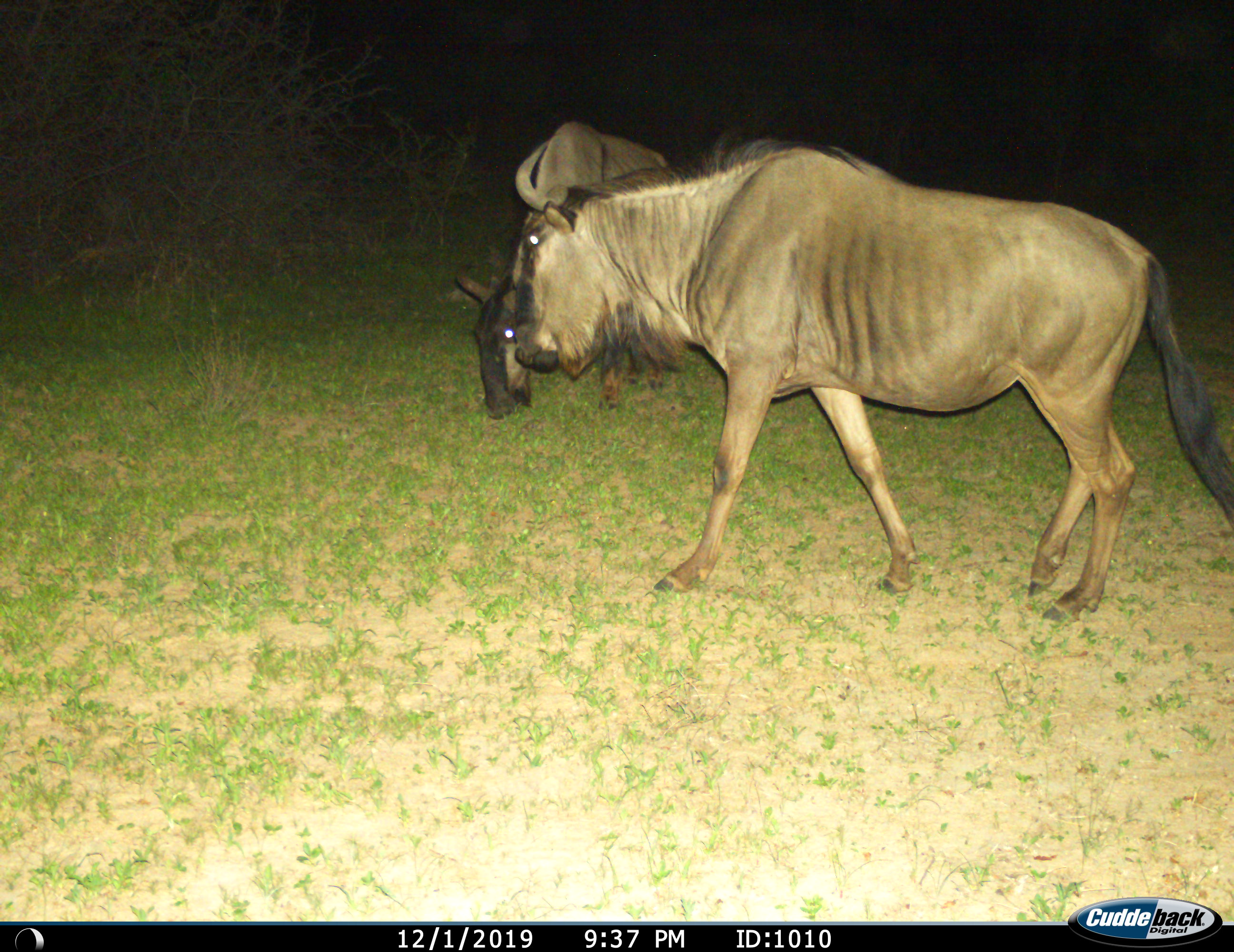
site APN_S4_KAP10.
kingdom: Animalia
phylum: Chordata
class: Mammalia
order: Artiodactyla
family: Bovidae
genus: Connochaetes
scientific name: Connochaetes taurinus taurinus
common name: blue wildebeest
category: wildebeestblue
Wildebeestblue (blue wildebeest) (Connochaetes taurinus taurinus), count 2. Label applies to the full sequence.